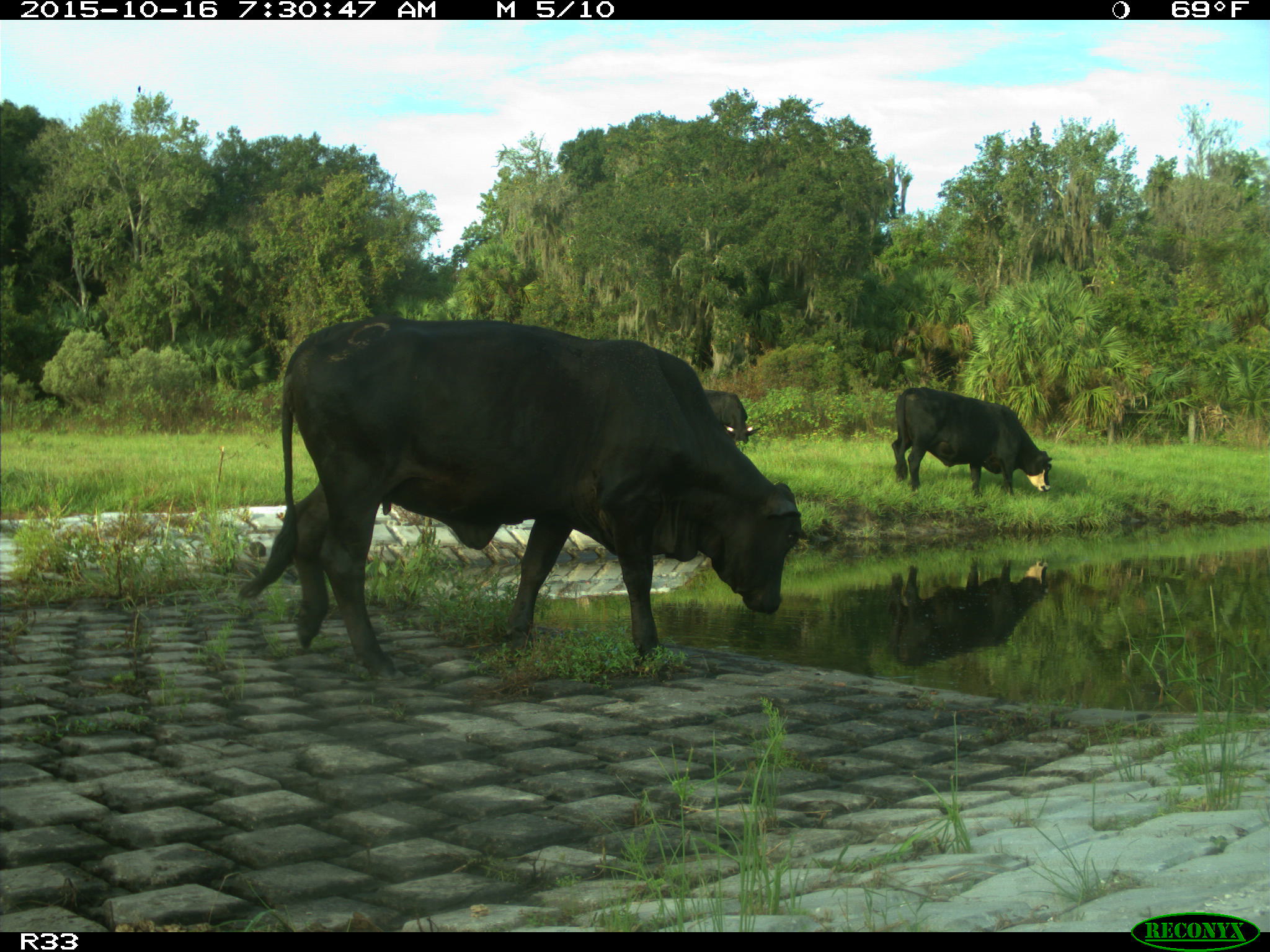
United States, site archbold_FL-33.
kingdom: Animalia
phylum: Chordata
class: Mammalia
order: Artiodactyla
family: Bovidae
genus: Bos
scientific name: Bos taurus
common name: domestic cow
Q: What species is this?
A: Bos taurus (domestic cow).